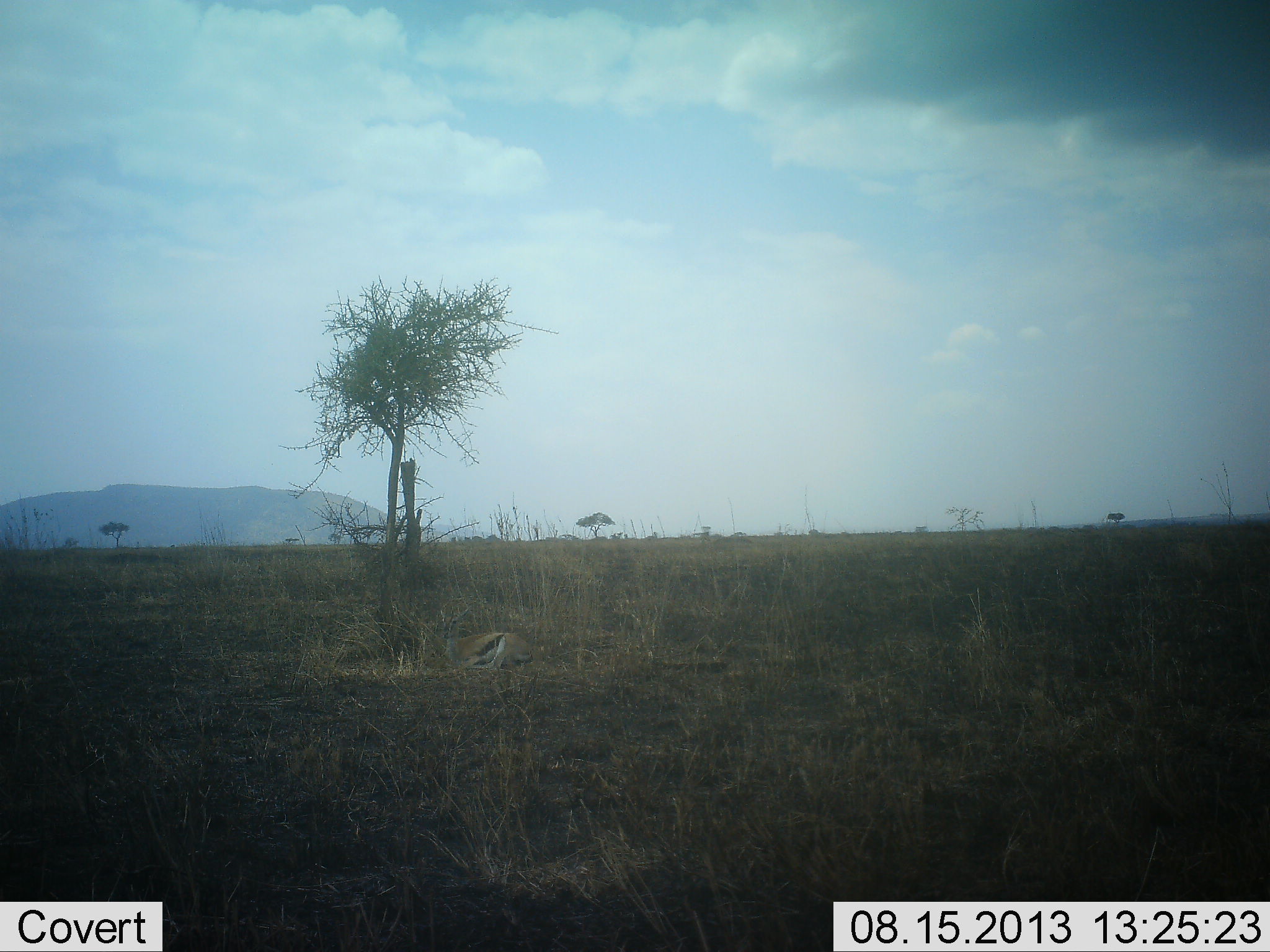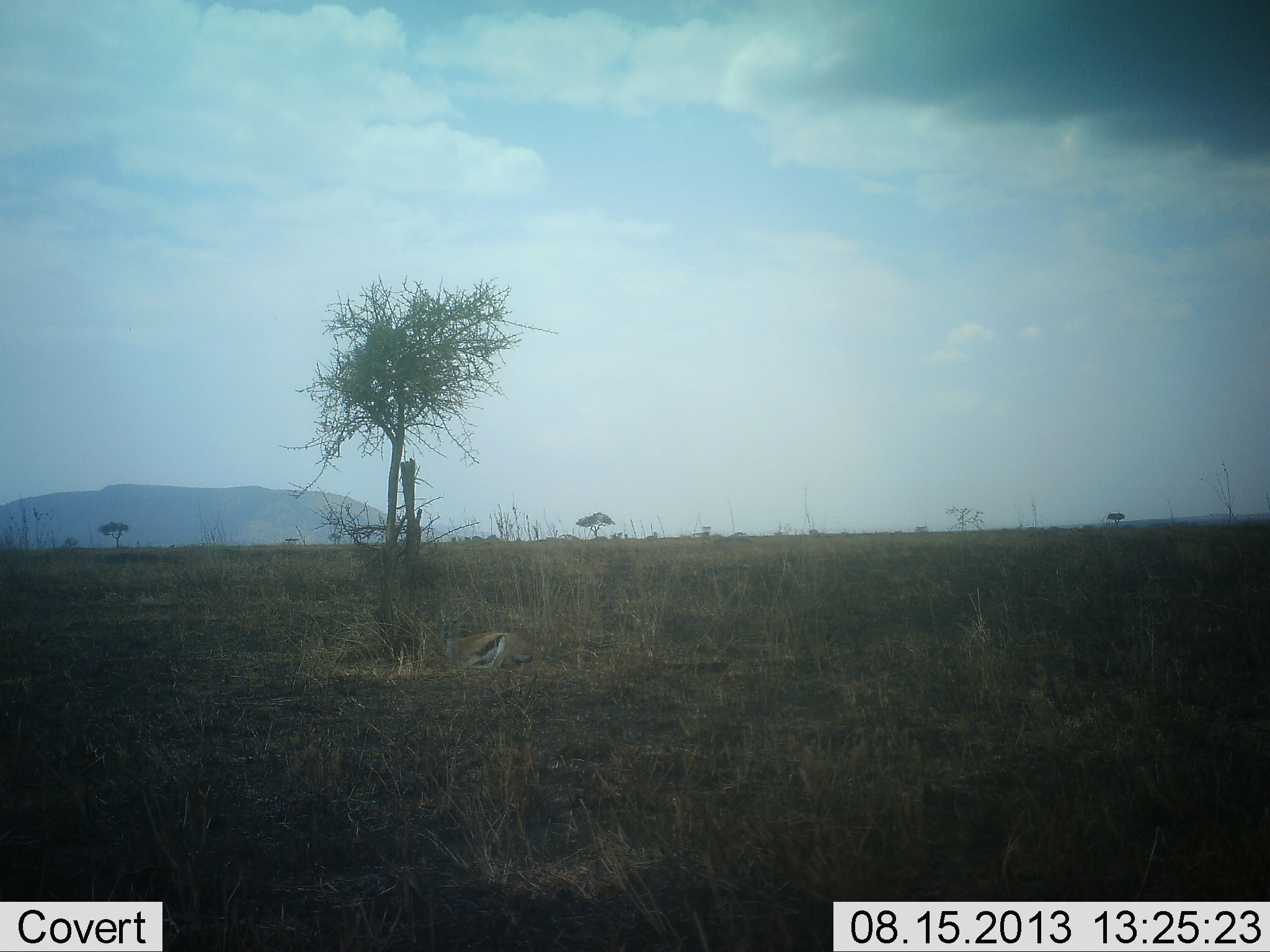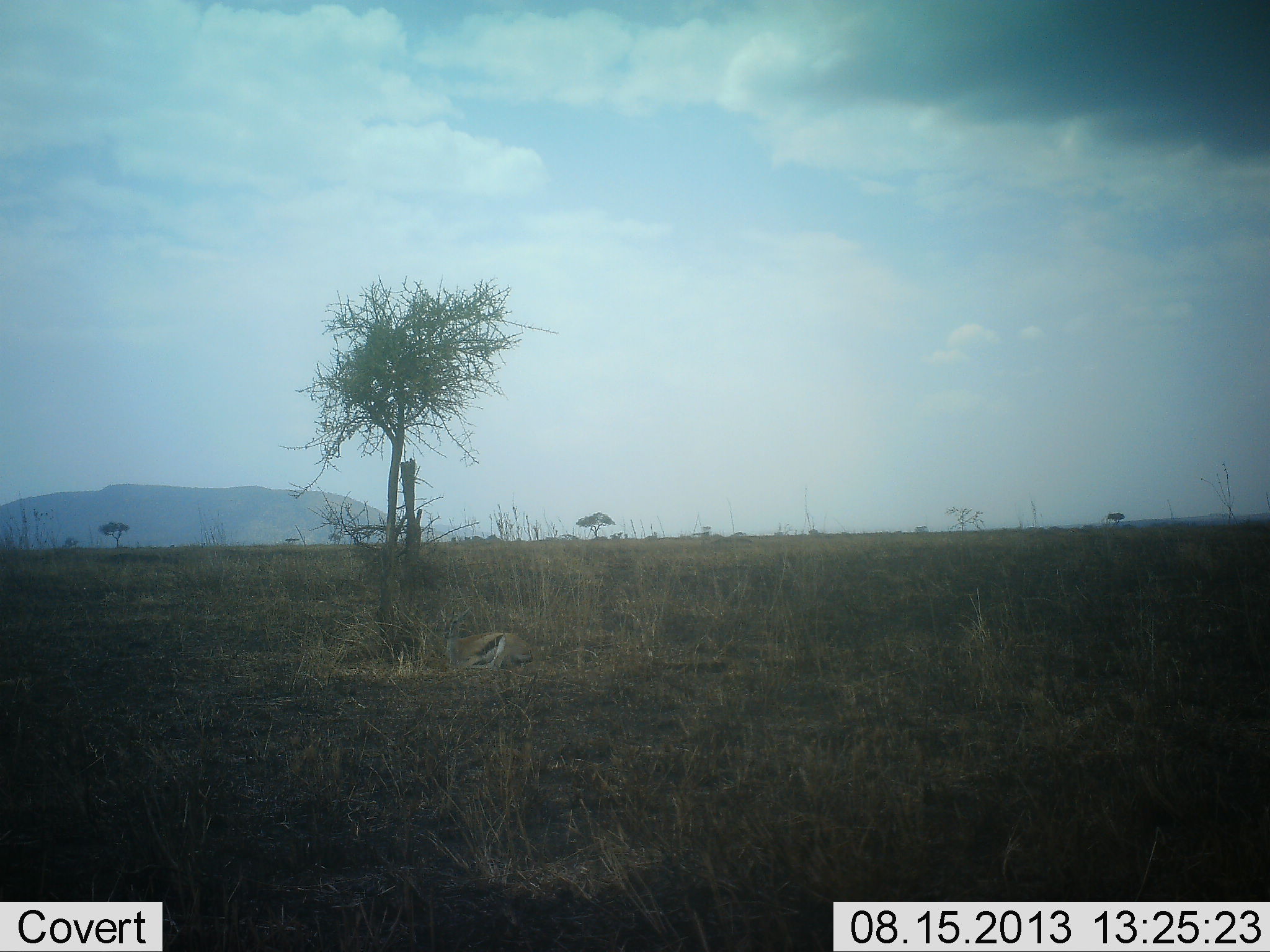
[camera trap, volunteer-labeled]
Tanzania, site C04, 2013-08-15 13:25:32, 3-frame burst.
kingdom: Animalia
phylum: Chordata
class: Mammalia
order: Artiodactyla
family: Bovidae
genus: Eudorcas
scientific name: Eudorcas thomsonii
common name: thomson's gazelle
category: gazellethomsons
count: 1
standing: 0%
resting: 100%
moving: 0%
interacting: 0%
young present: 0%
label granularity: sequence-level